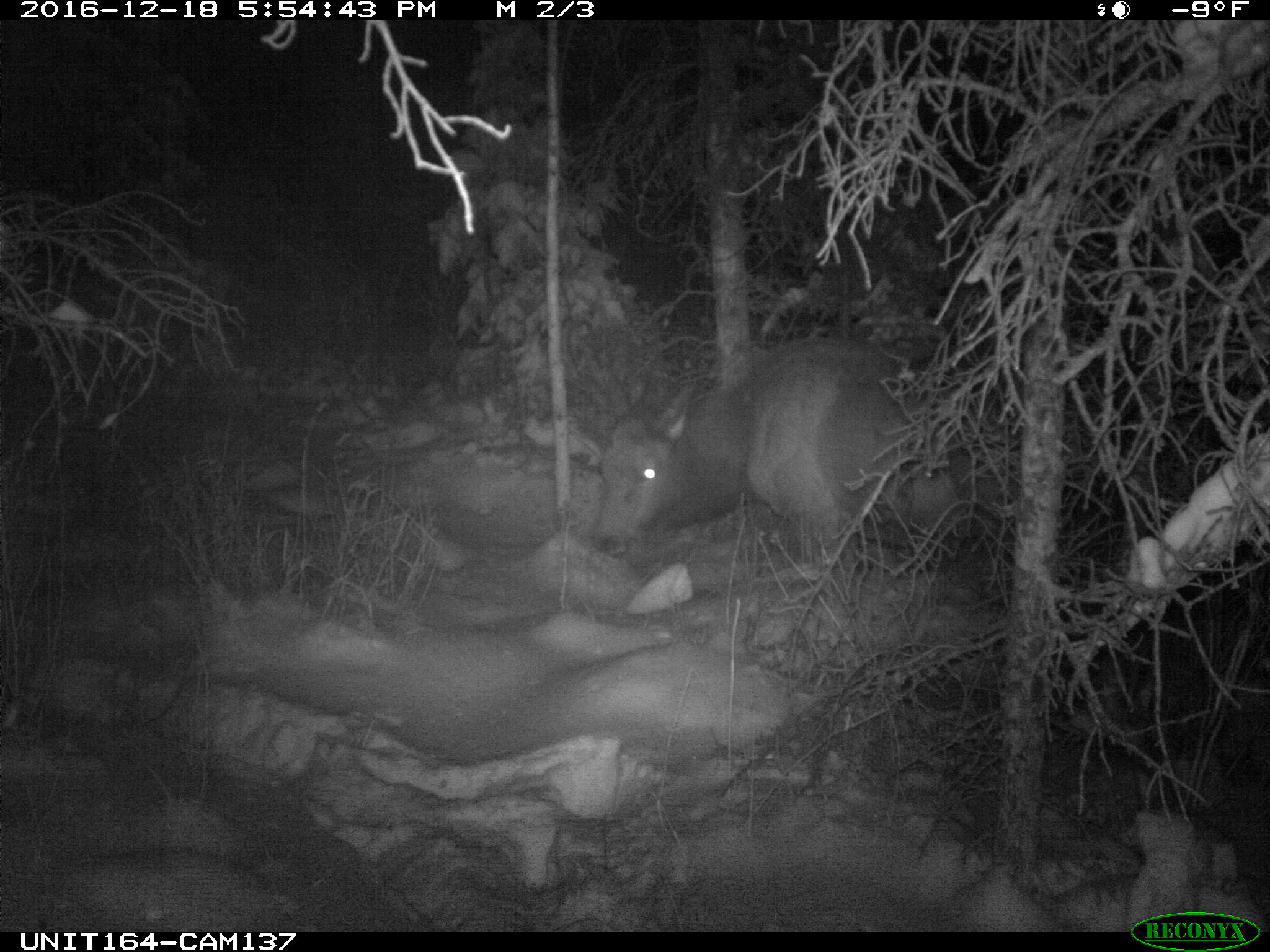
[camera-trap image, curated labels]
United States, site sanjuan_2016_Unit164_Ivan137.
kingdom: Animalia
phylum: Chordata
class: Mammalia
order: Artiodactyla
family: Cervidae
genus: Cervus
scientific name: Cervus elaphus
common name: red deer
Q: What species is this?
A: Cervus elaphus (red deer).